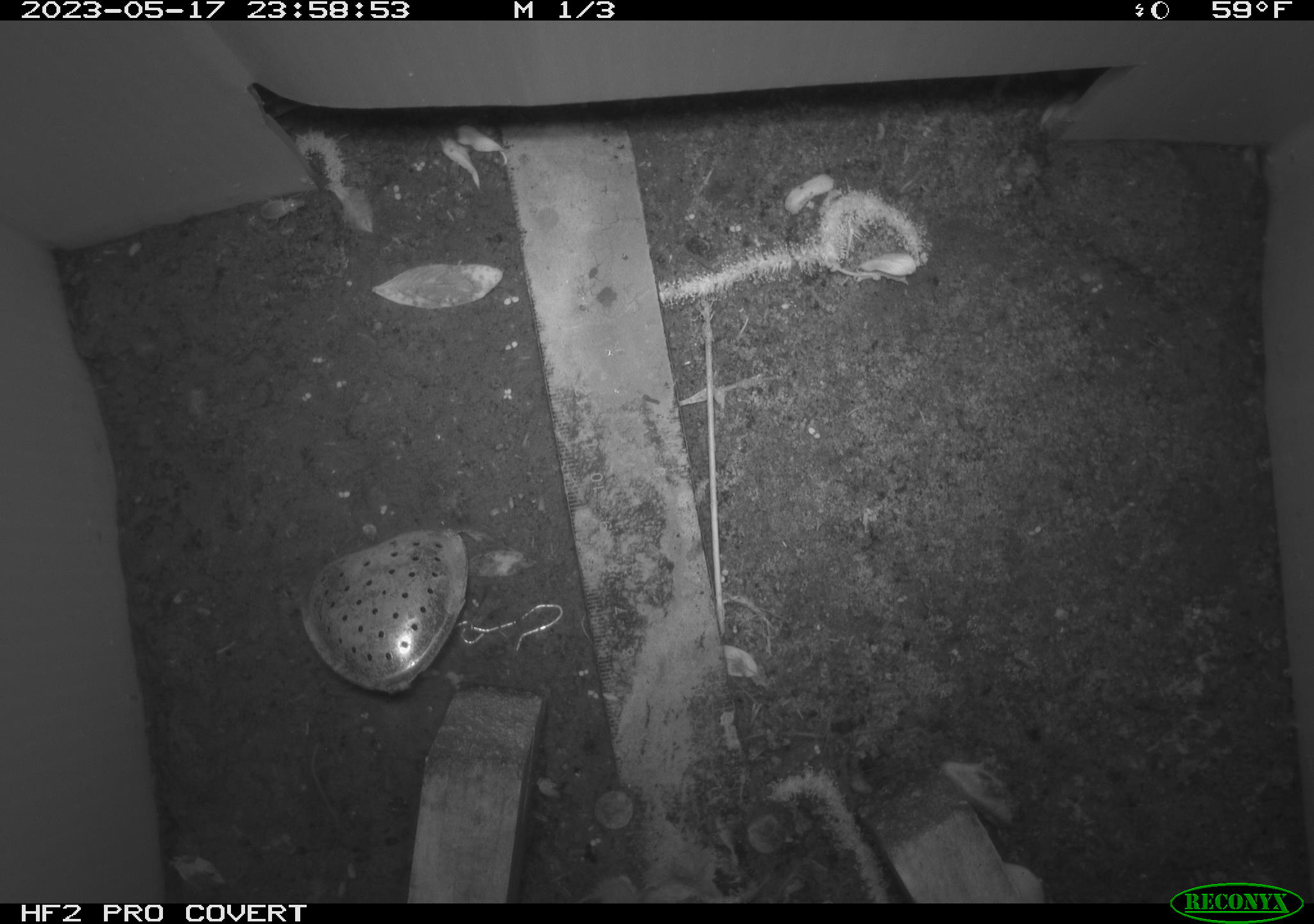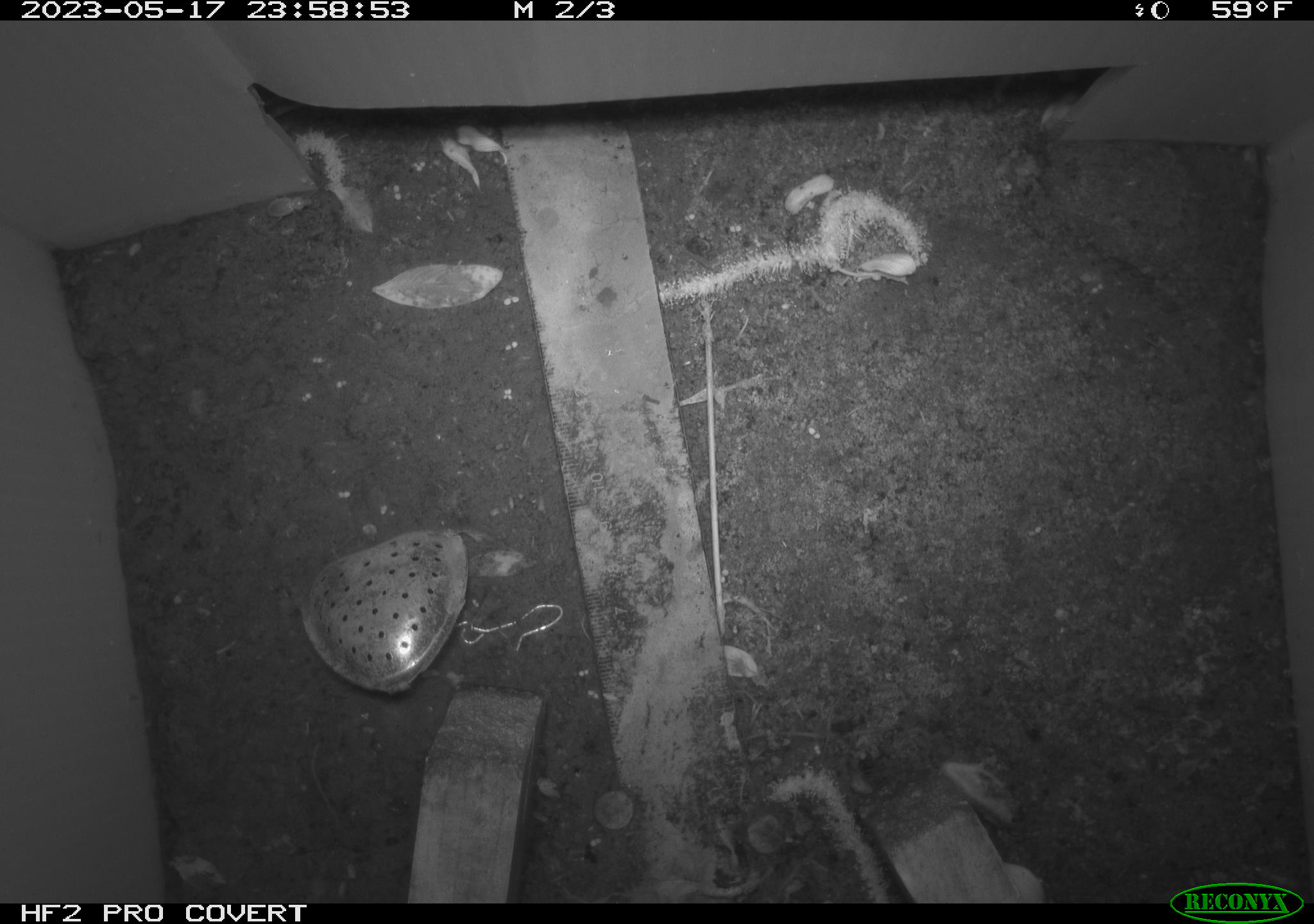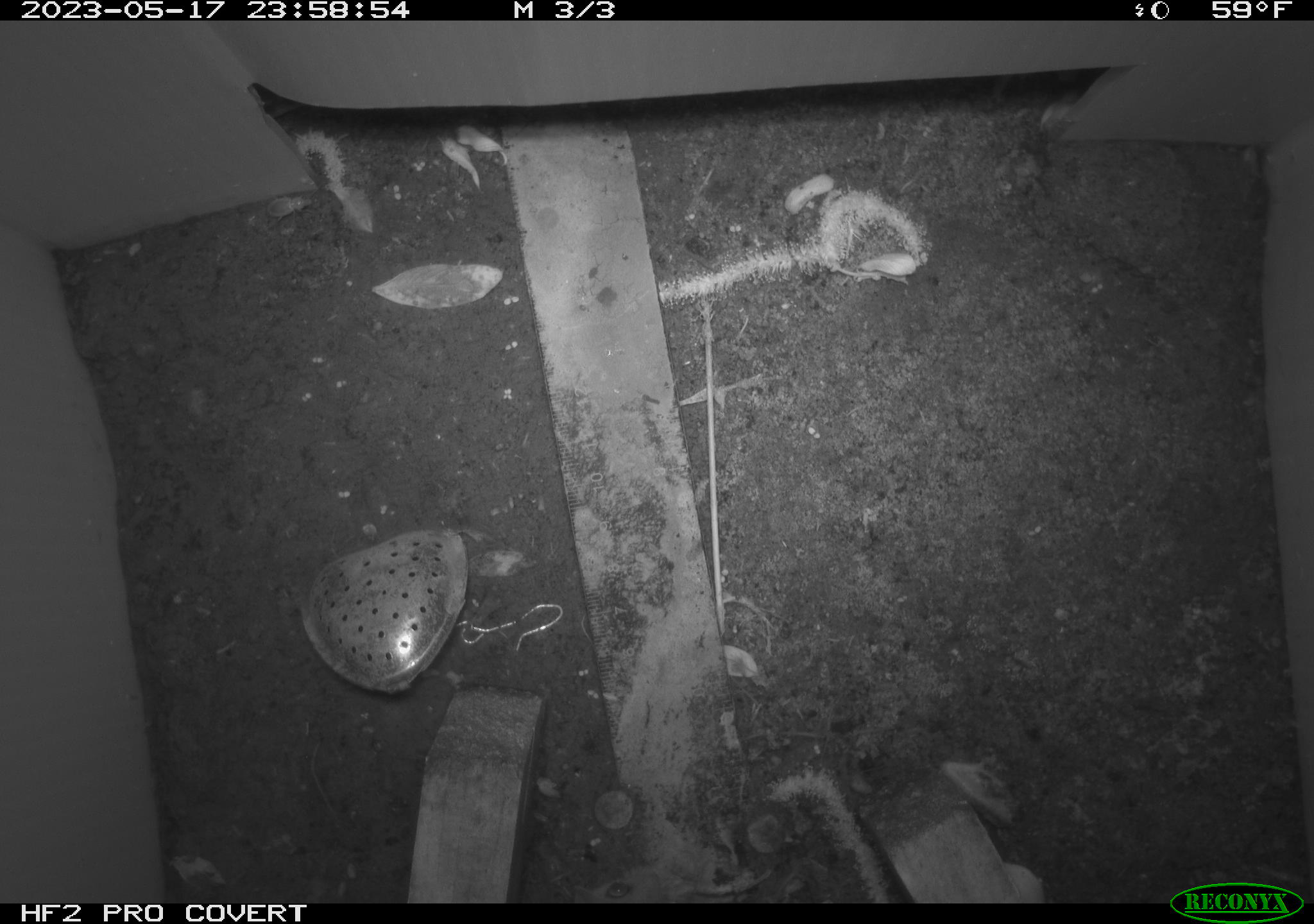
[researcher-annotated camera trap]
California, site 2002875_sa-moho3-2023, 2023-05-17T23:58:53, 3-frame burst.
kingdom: Animalia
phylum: Chordata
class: Mammalia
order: Rodentia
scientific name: Rodentia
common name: mouse species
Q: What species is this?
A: Mouse species (Rodentia).